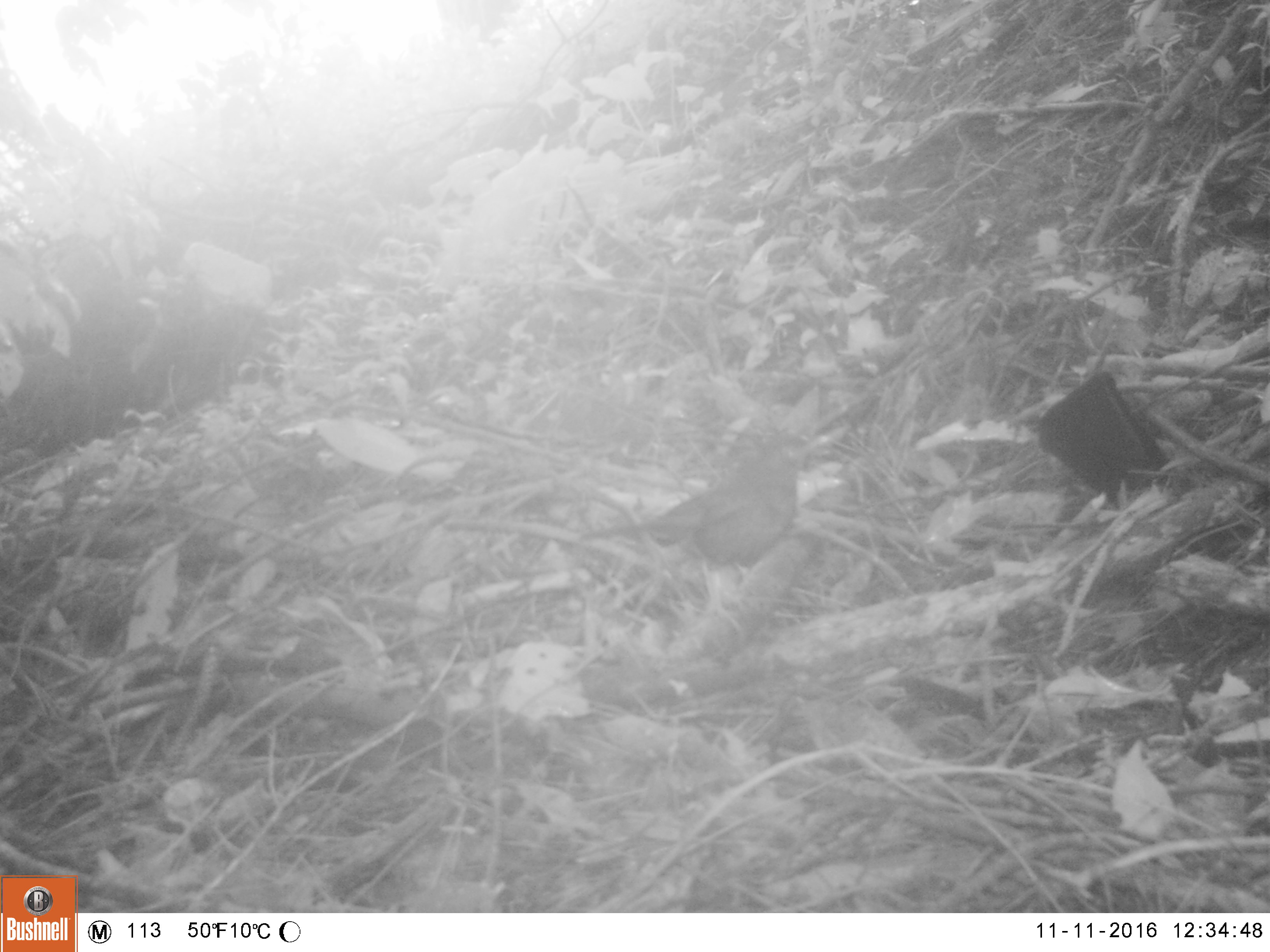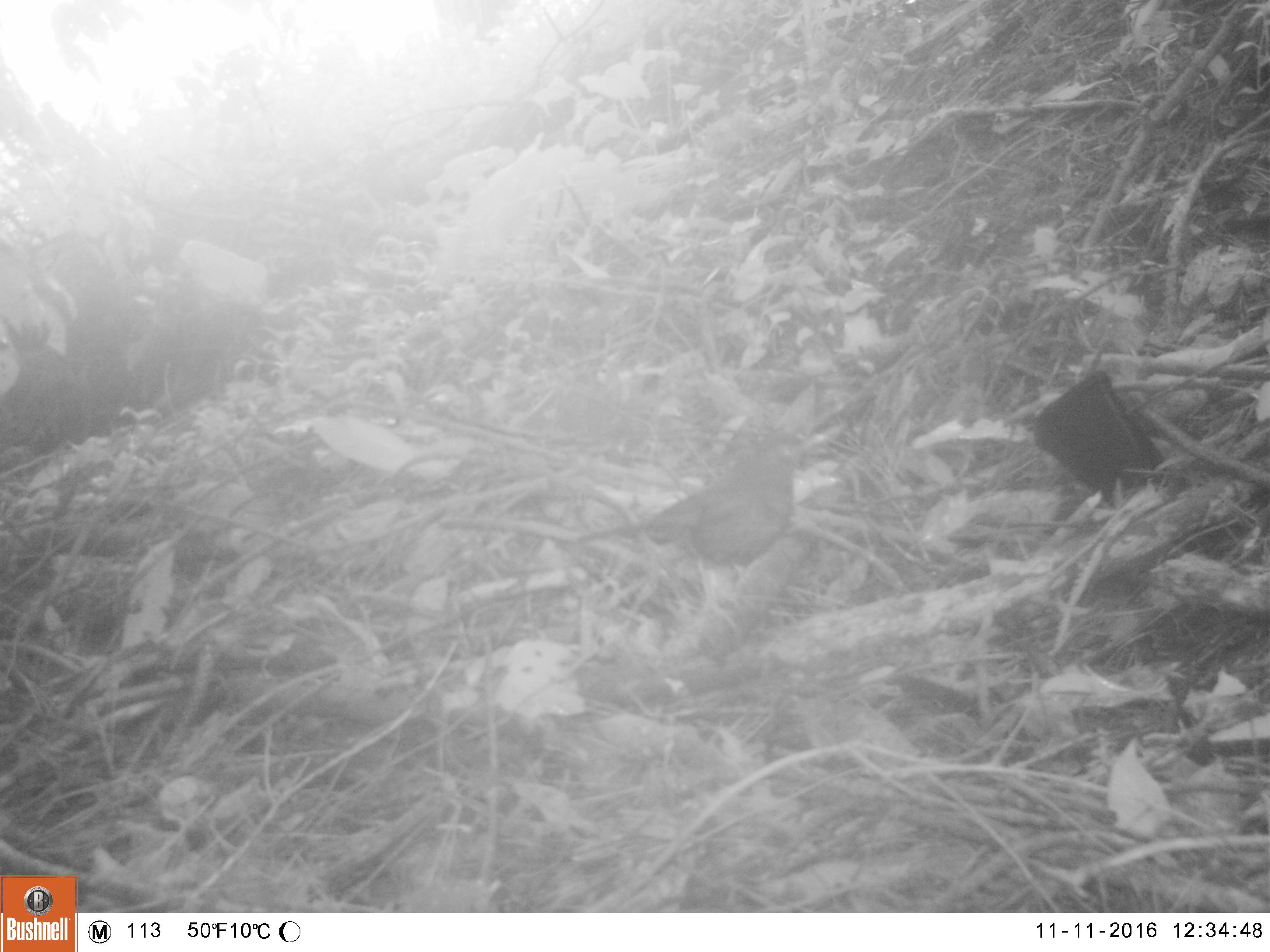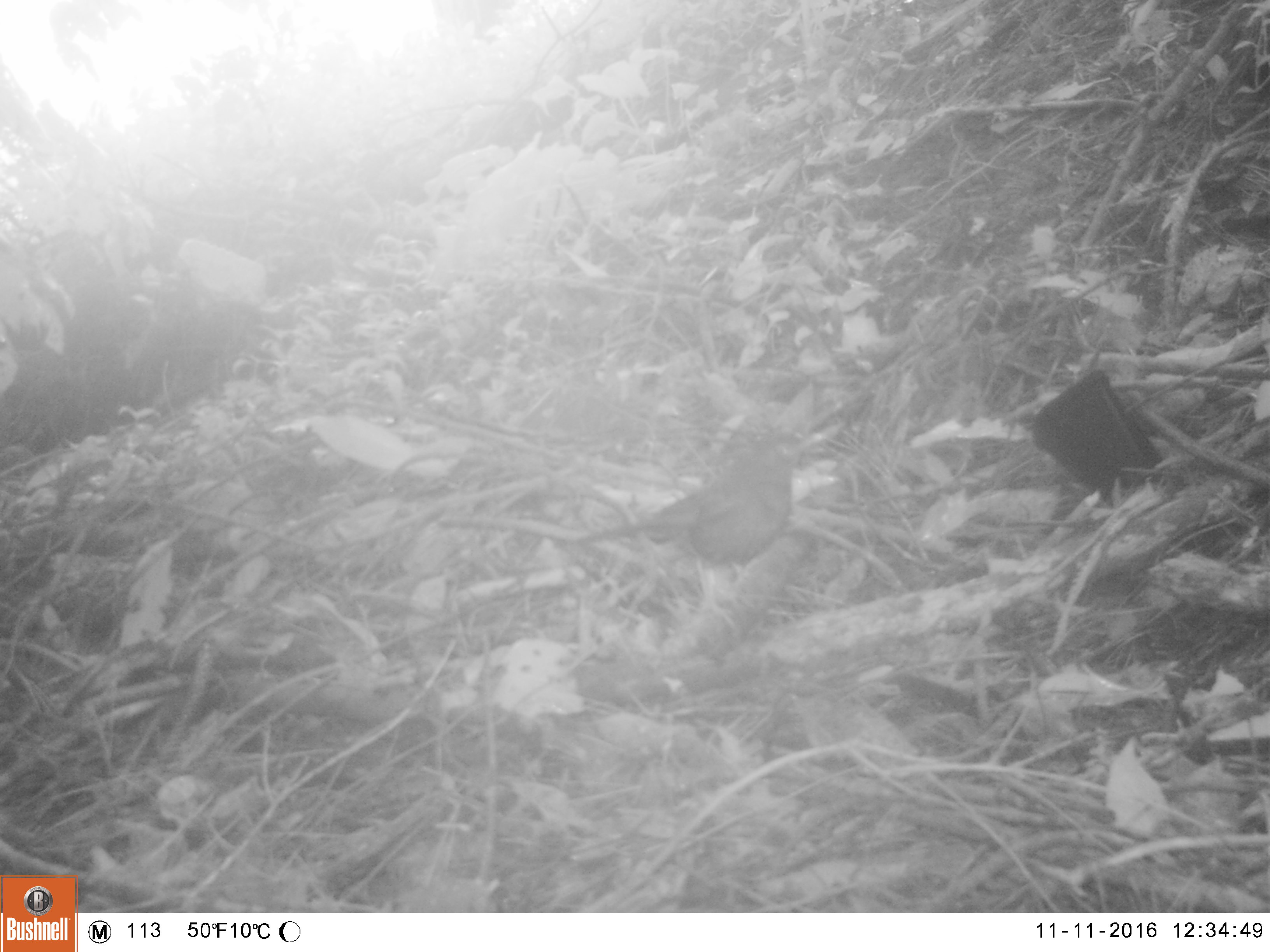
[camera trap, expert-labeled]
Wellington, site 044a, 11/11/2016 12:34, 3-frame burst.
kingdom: Animalia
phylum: Chordata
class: Aves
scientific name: Aves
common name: bird